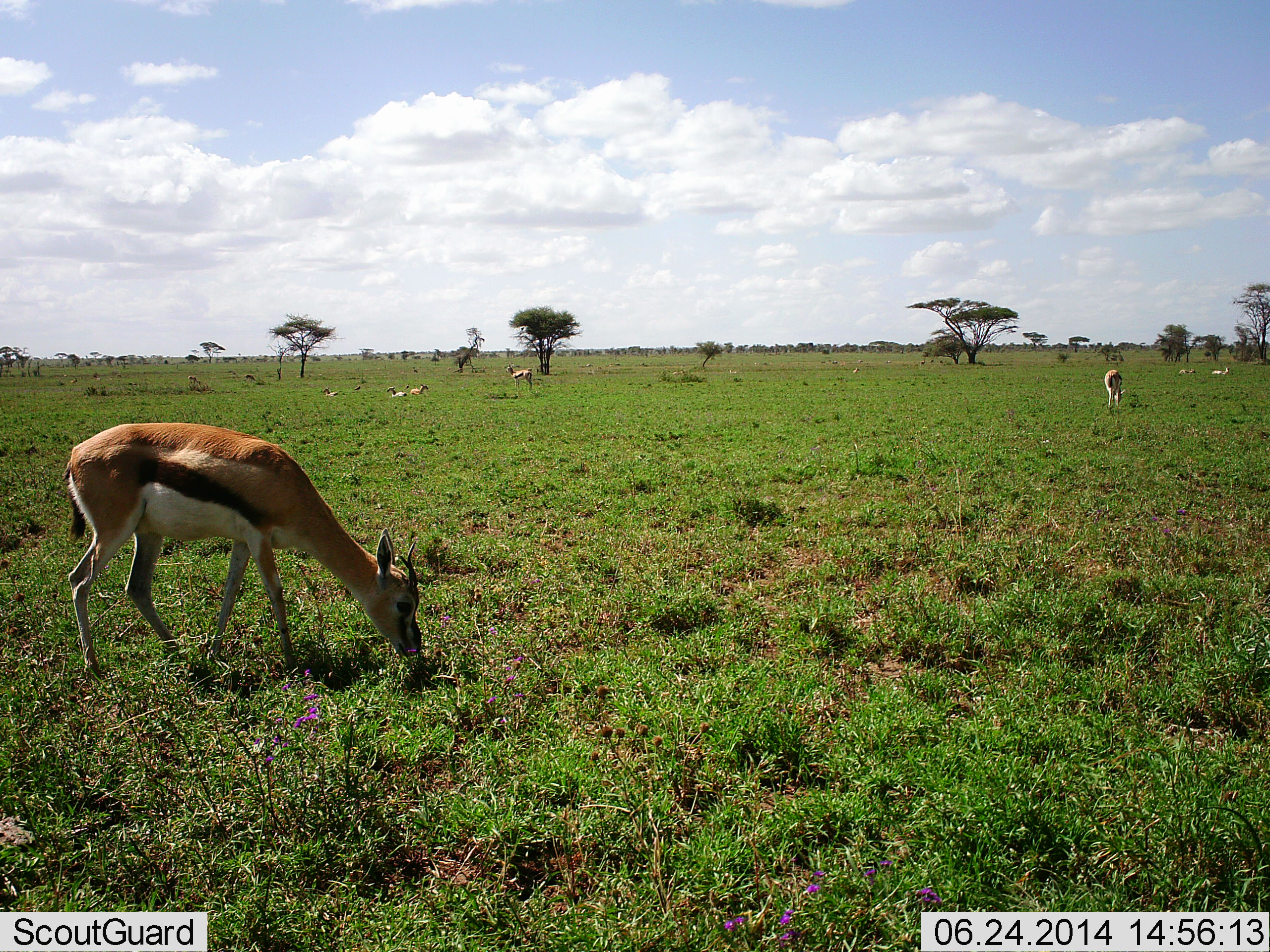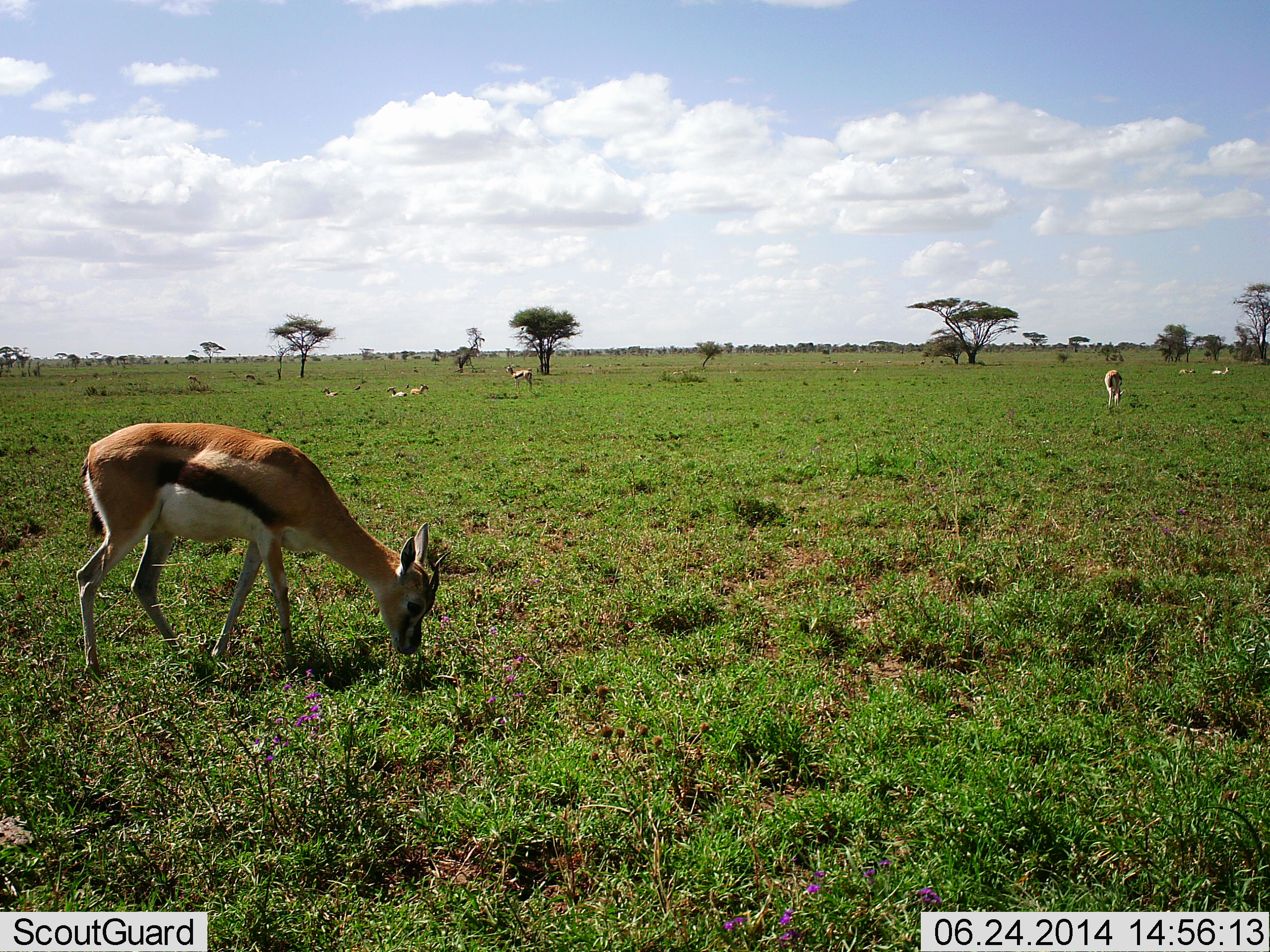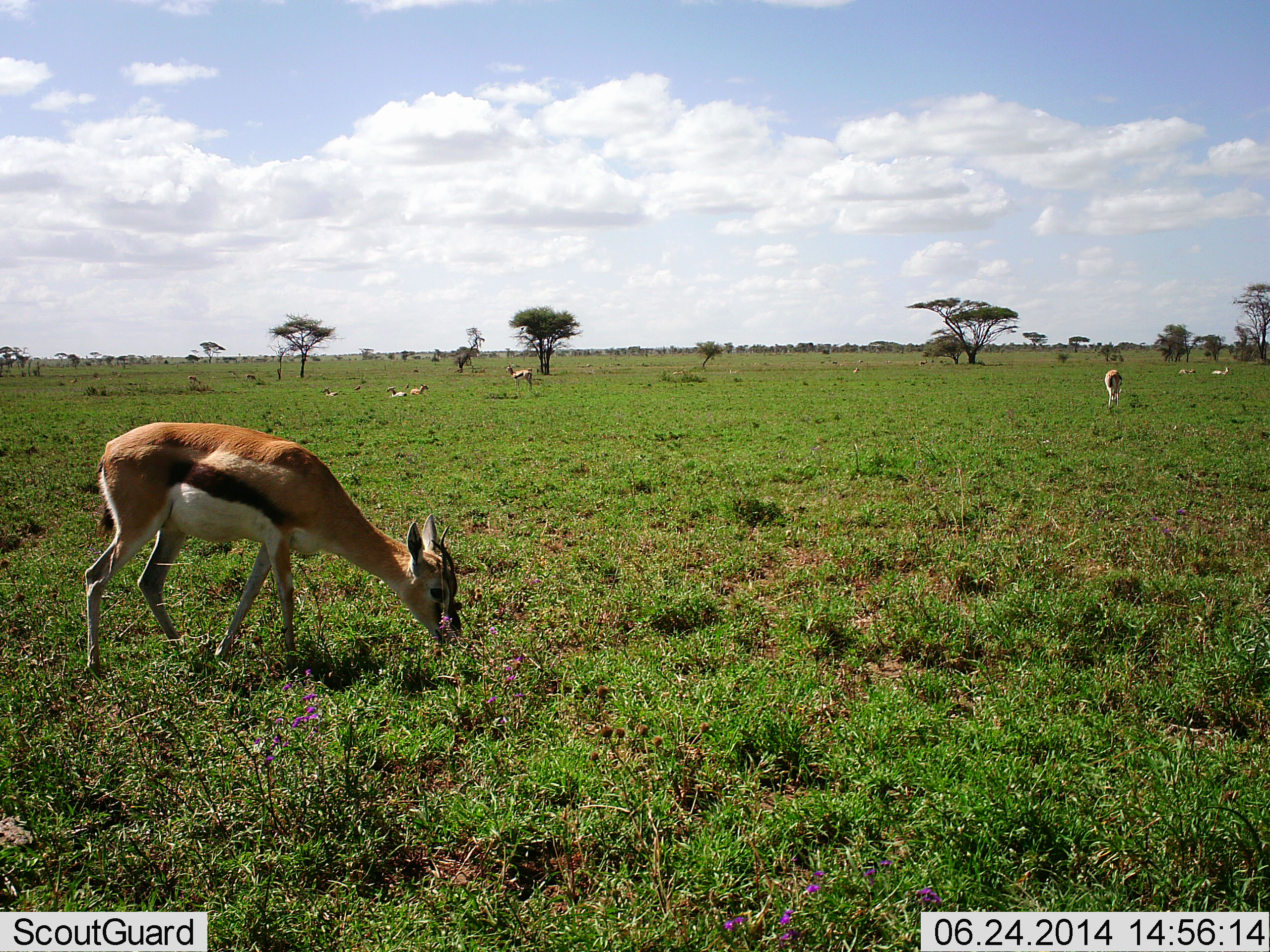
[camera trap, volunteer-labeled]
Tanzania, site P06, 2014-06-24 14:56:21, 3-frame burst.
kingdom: Animalia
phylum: Chordata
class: Mammalia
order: Artiodactyla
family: Bovidae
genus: Eudorcas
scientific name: Eudorcas thomsonii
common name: thomson's gazelle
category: gazellethomsons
Gazellethomsons (thomson's gazelle) (Eudorcas thomsonii), count 7. Behavior (volunteer vote fractions): standing 30%, resting 70%, moving 0%, interacting 0%. Young present (vote fraction): 10%. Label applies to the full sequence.